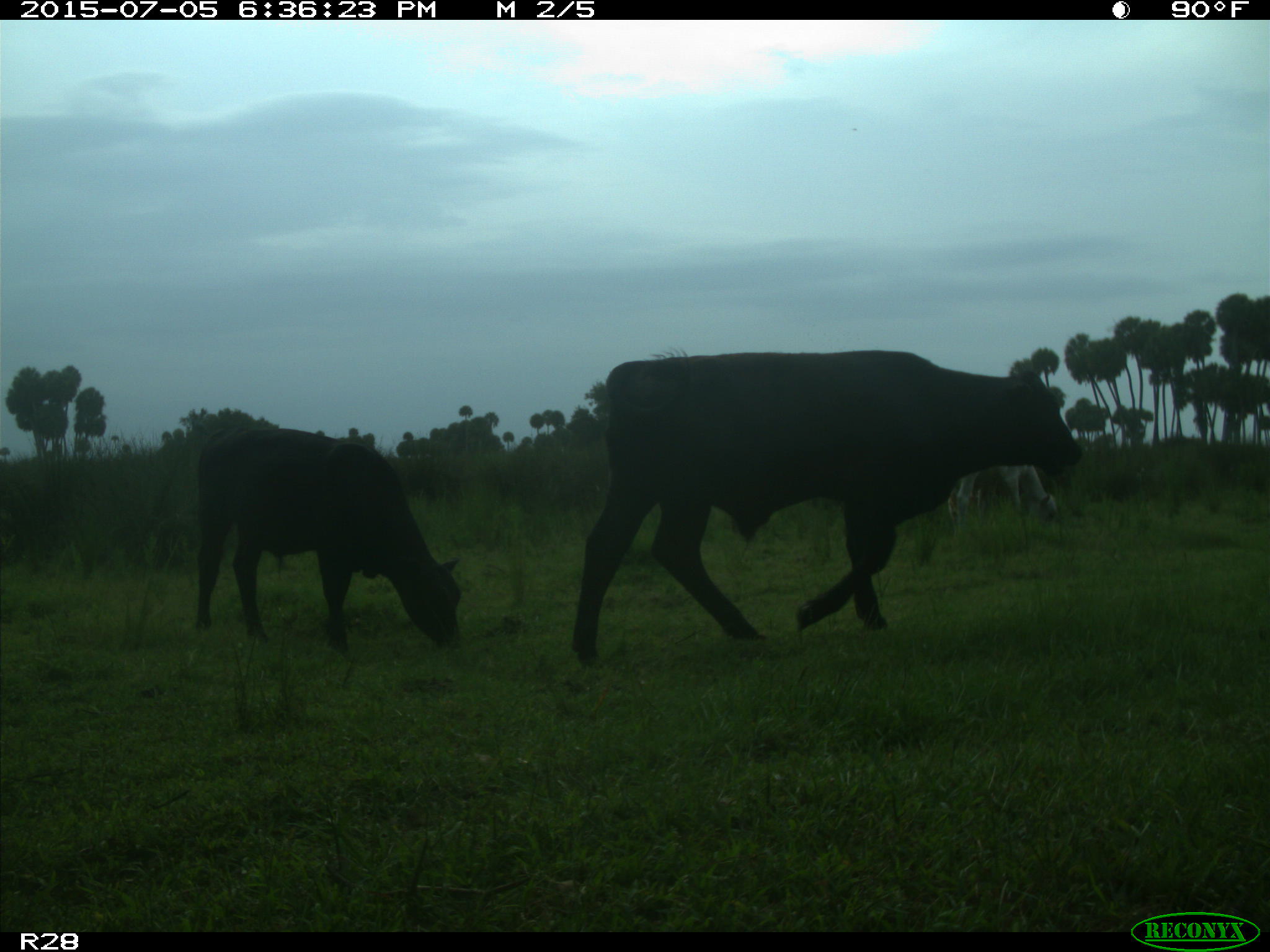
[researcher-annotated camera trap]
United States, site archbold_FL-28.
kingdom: Animalia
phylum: Chordata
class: Mammalia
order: Artiodactyla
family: Bovidae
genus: Bos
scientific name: Bos taurus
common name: domestic cow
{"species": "Bos taurus (domestic cow)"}